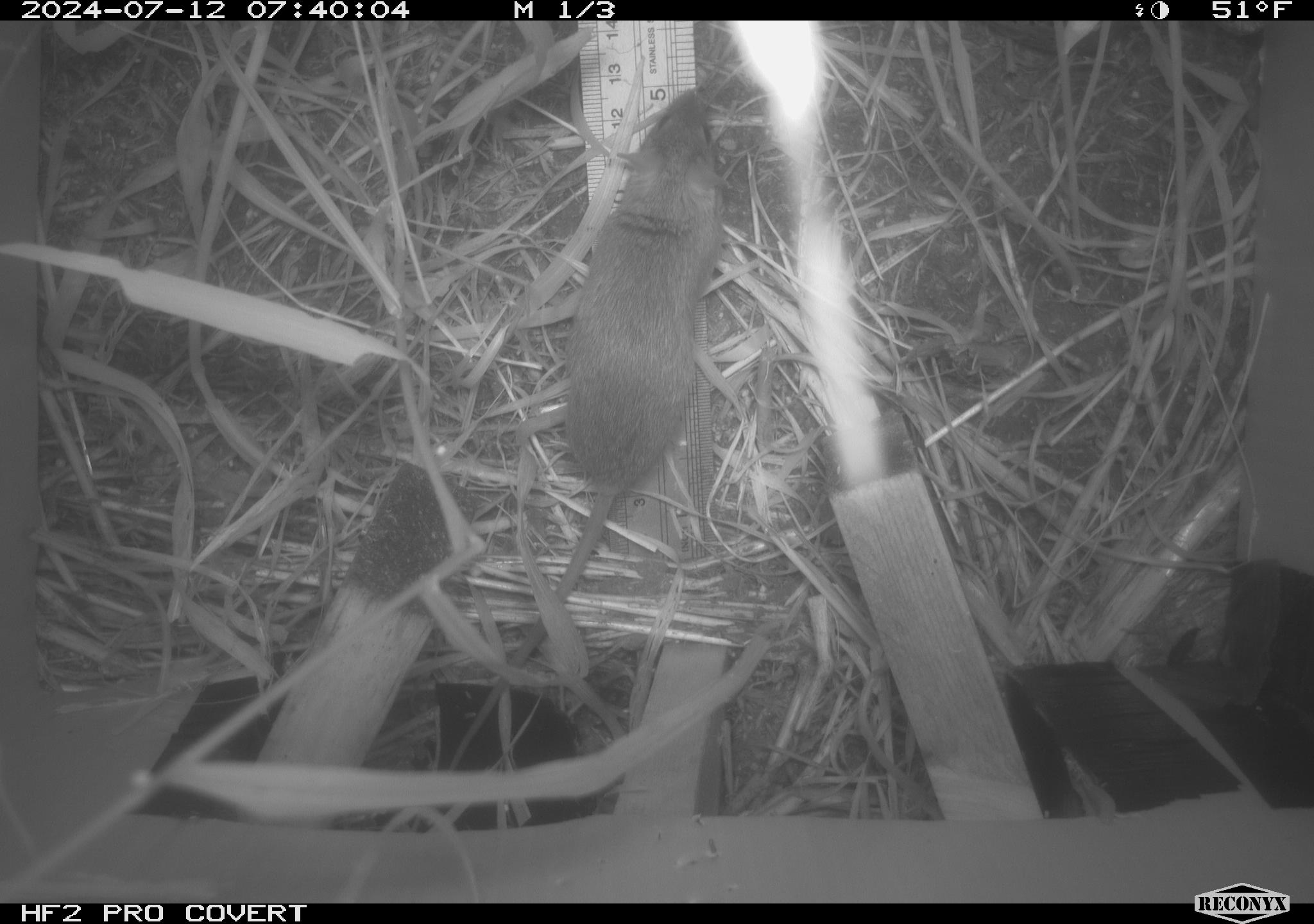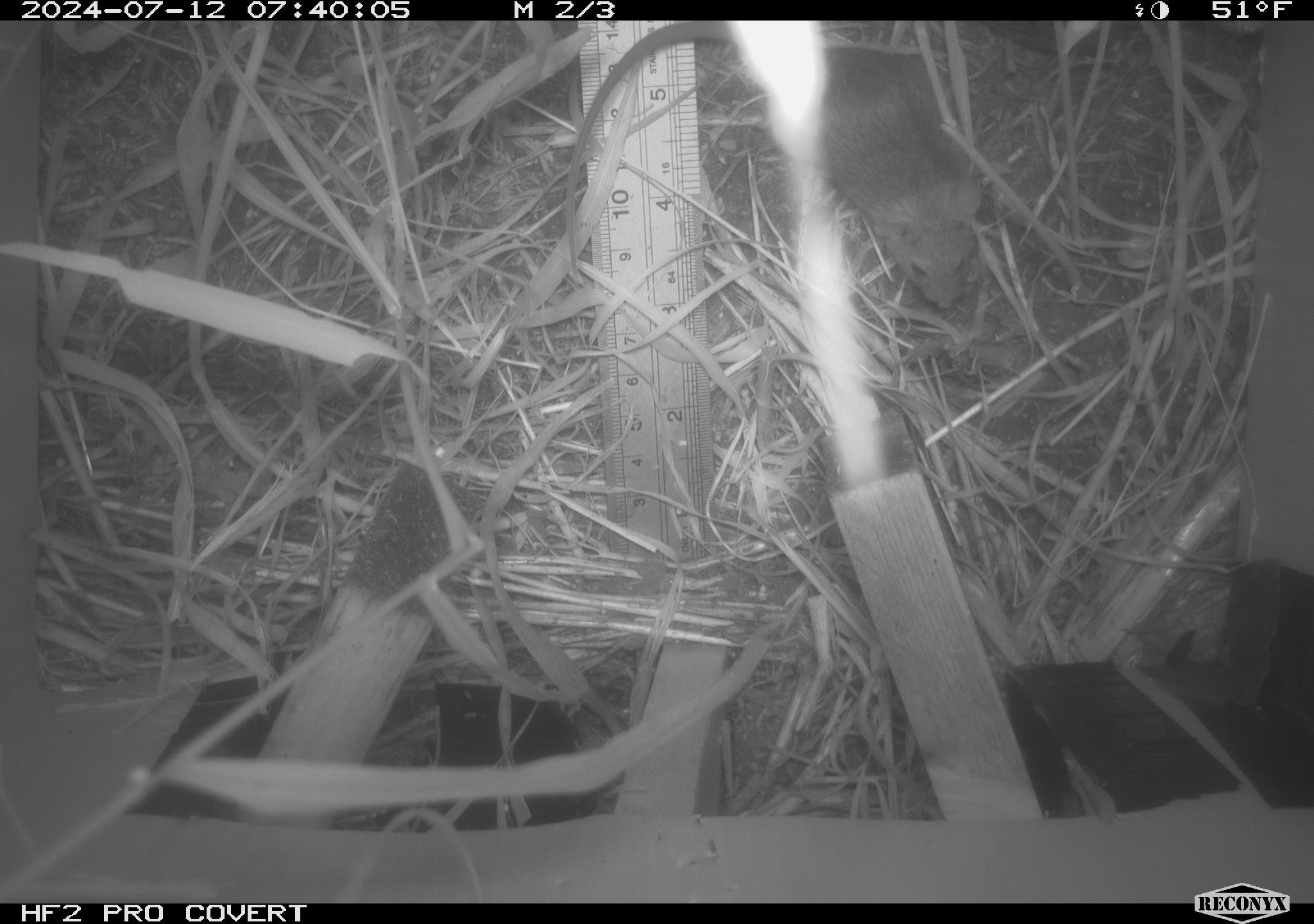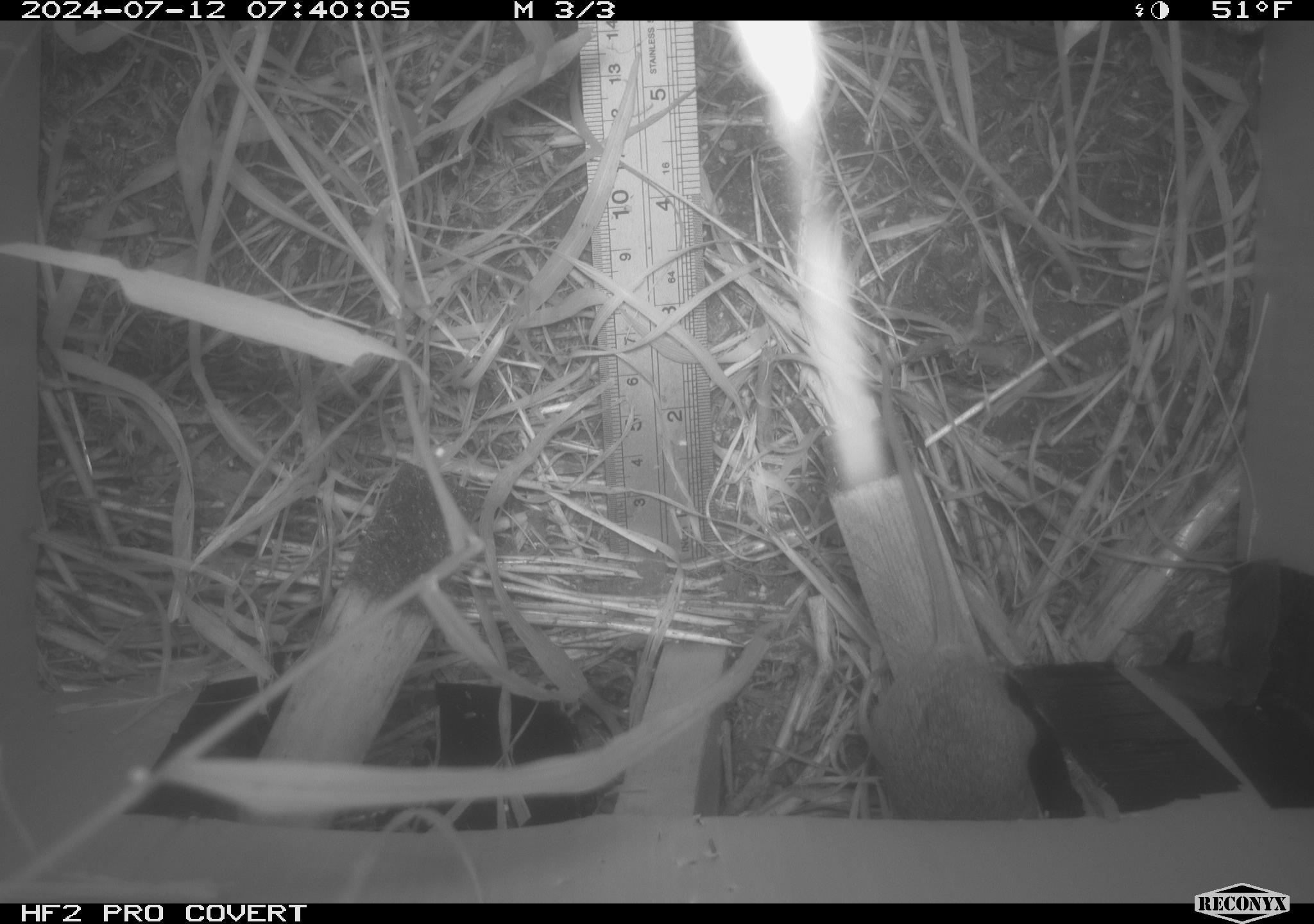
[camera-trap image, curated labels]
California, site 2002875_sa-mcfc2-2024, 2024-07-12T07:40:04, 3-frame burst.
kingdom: Animalia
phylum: Chordata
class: Mammalia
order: Rodentia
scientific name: Rodentia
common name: rodent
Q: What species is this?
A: Rodent (Rodentia).